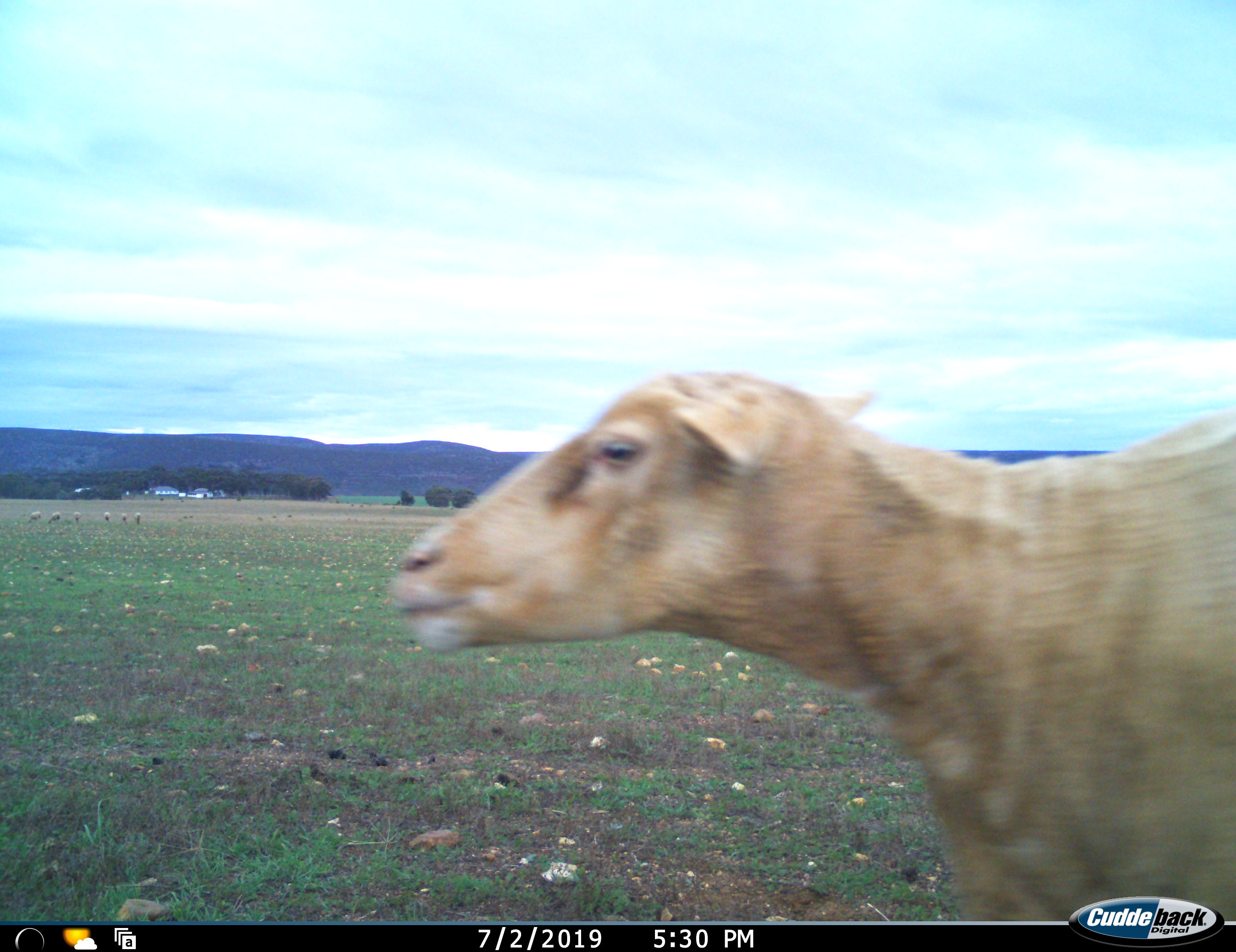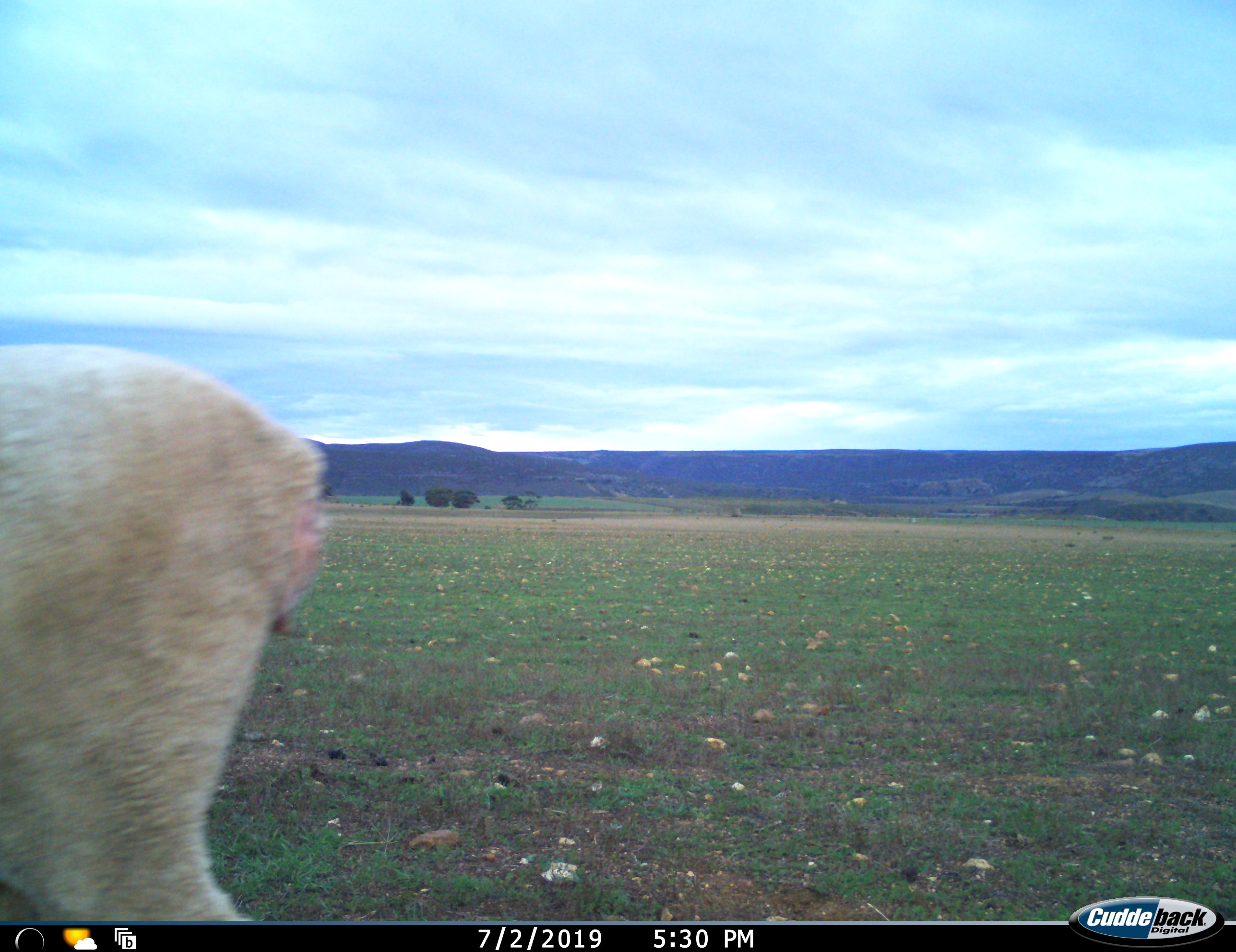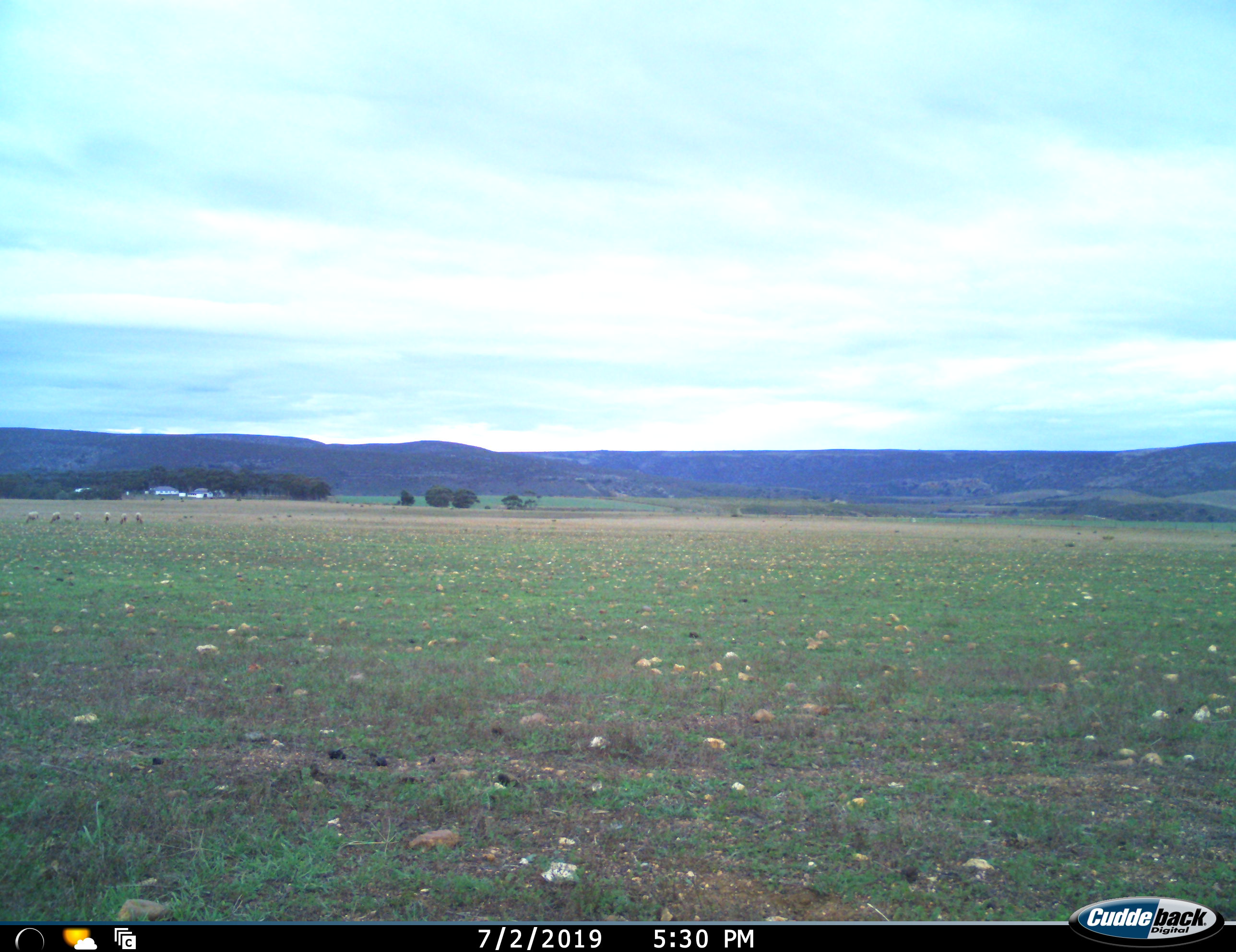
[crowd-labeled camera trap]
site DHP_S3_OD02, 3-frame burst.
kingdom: Animalia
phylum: Chordata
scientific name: Vertebrata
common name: domestic animal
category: domesticanimal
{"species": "domesticanimal (domestic animal) (Vertebrata)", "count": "1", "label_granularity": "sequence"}